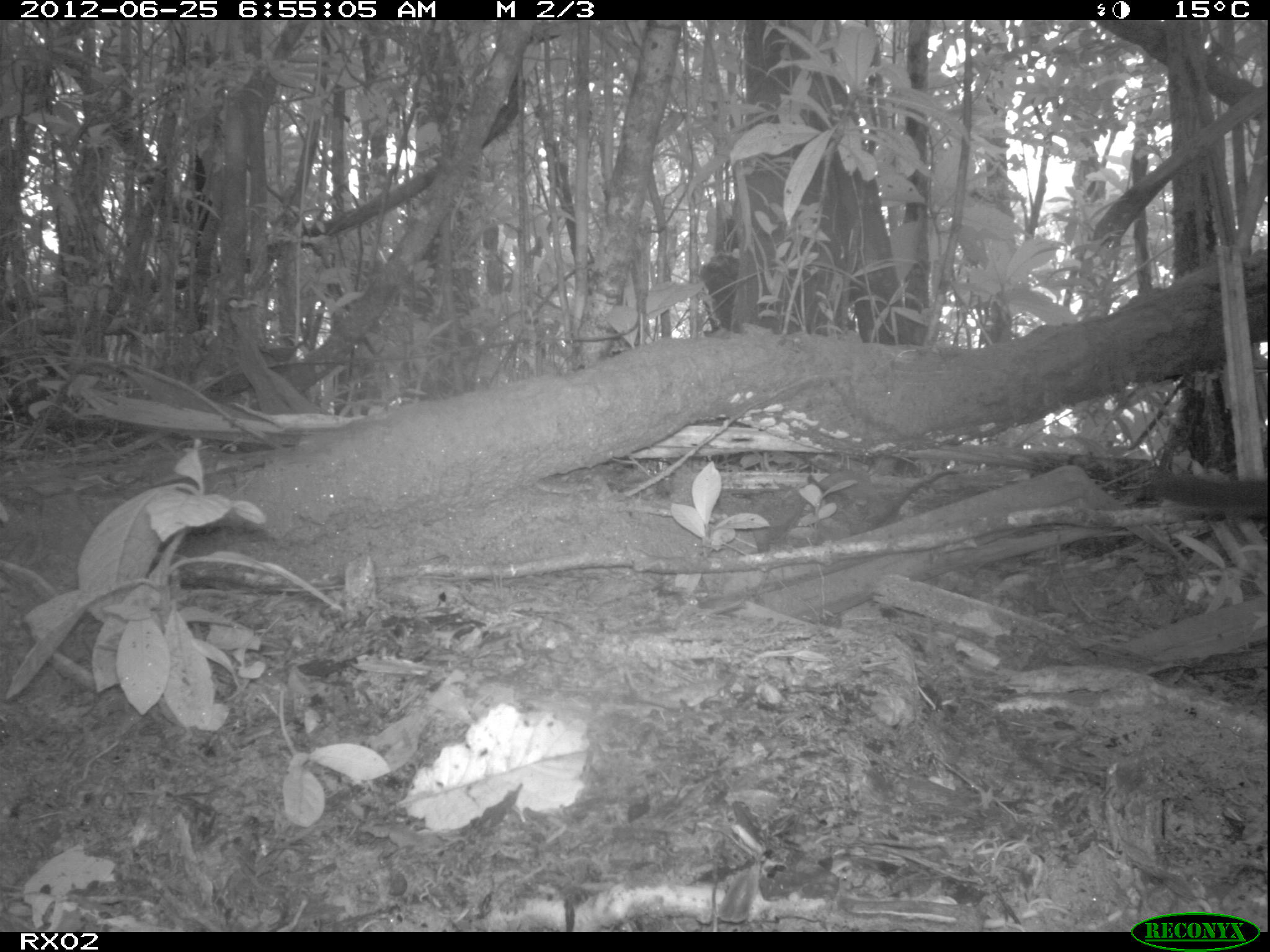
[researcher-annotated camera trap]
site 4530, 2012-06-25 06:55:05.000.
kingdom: Animalia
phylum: Chordata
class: Mammalia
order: Carnivora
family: Felidae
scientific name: Felidae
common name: felids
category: felis sp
Felis sp (felids) (Felidae), count 1.